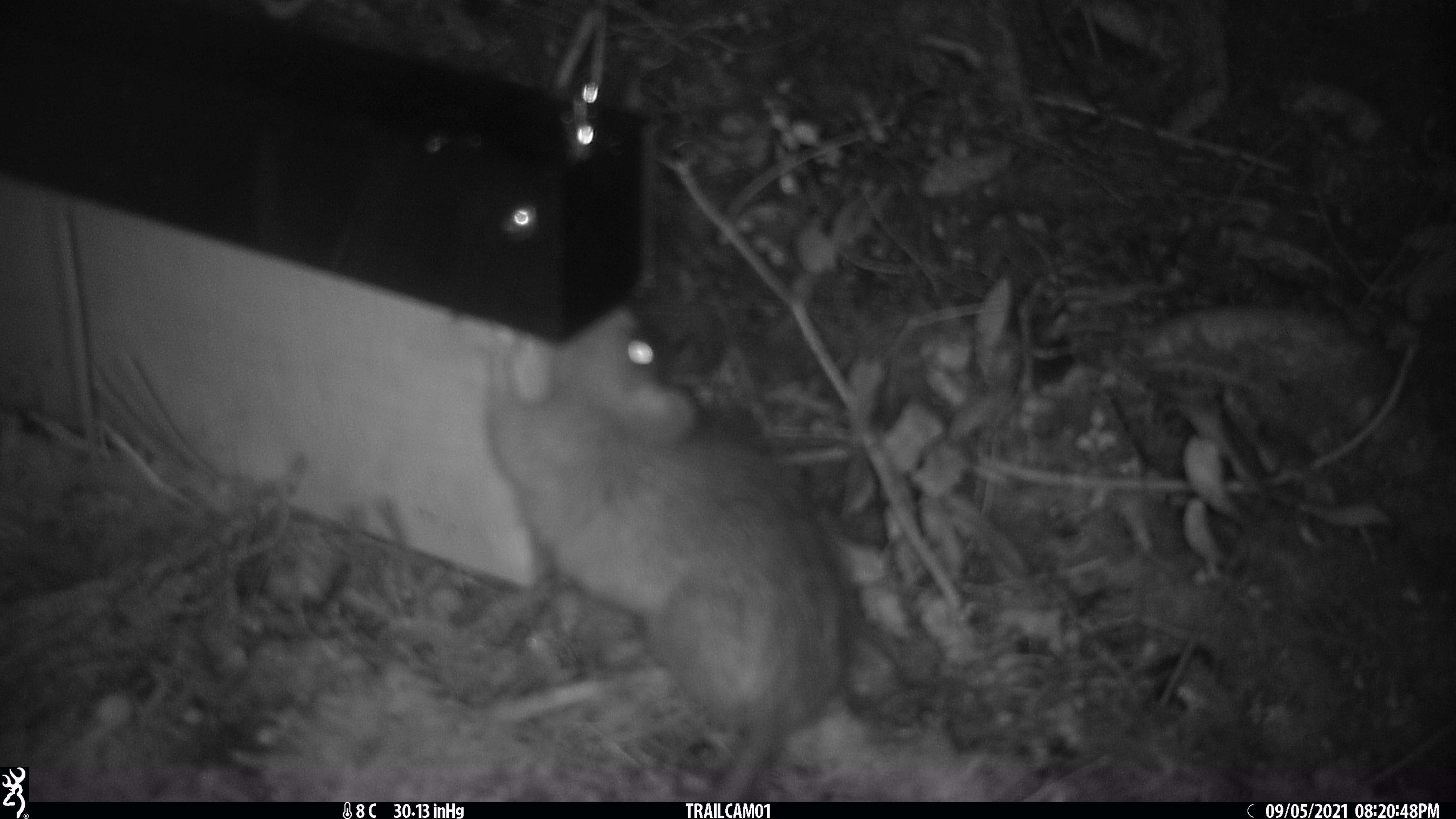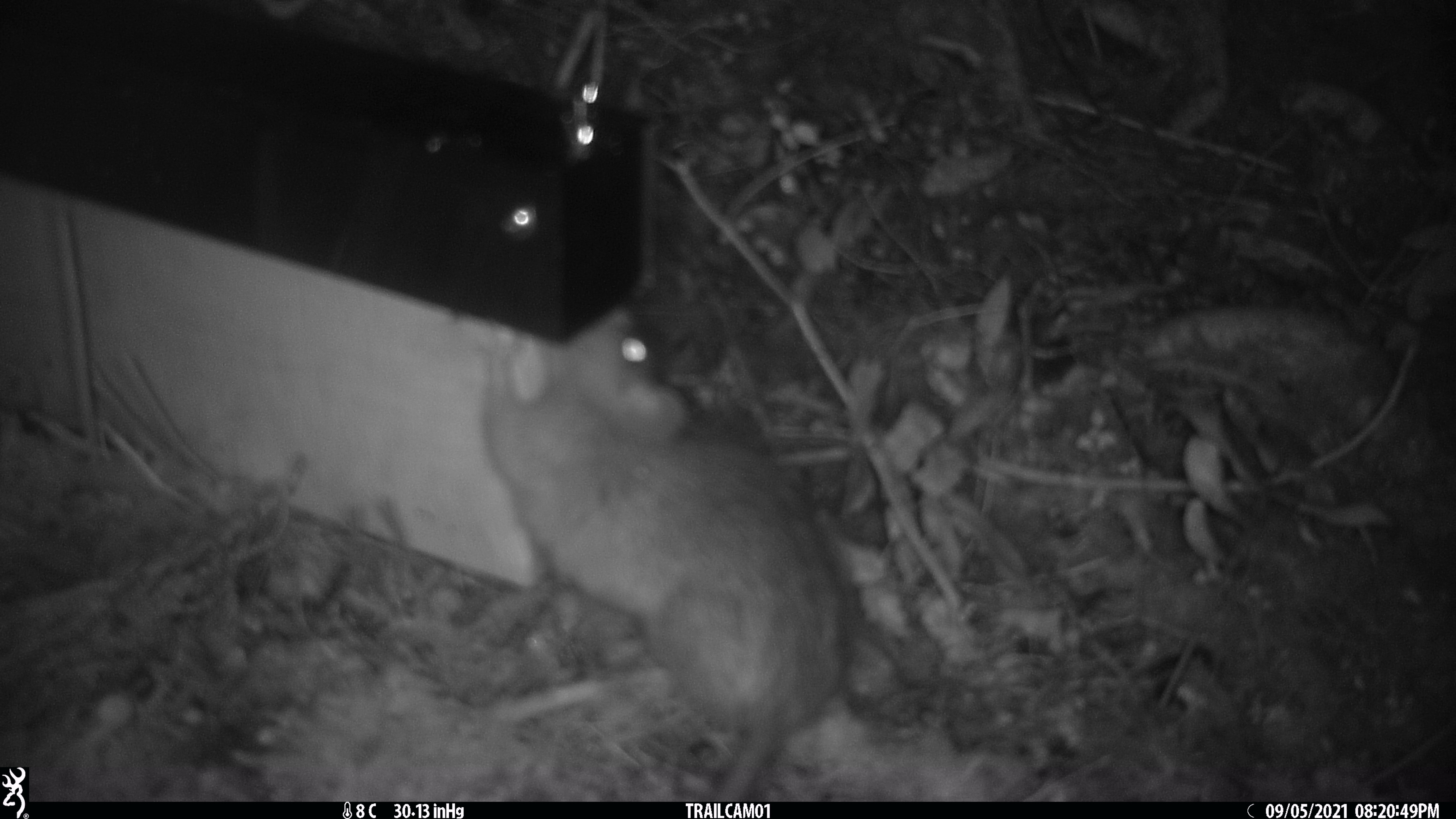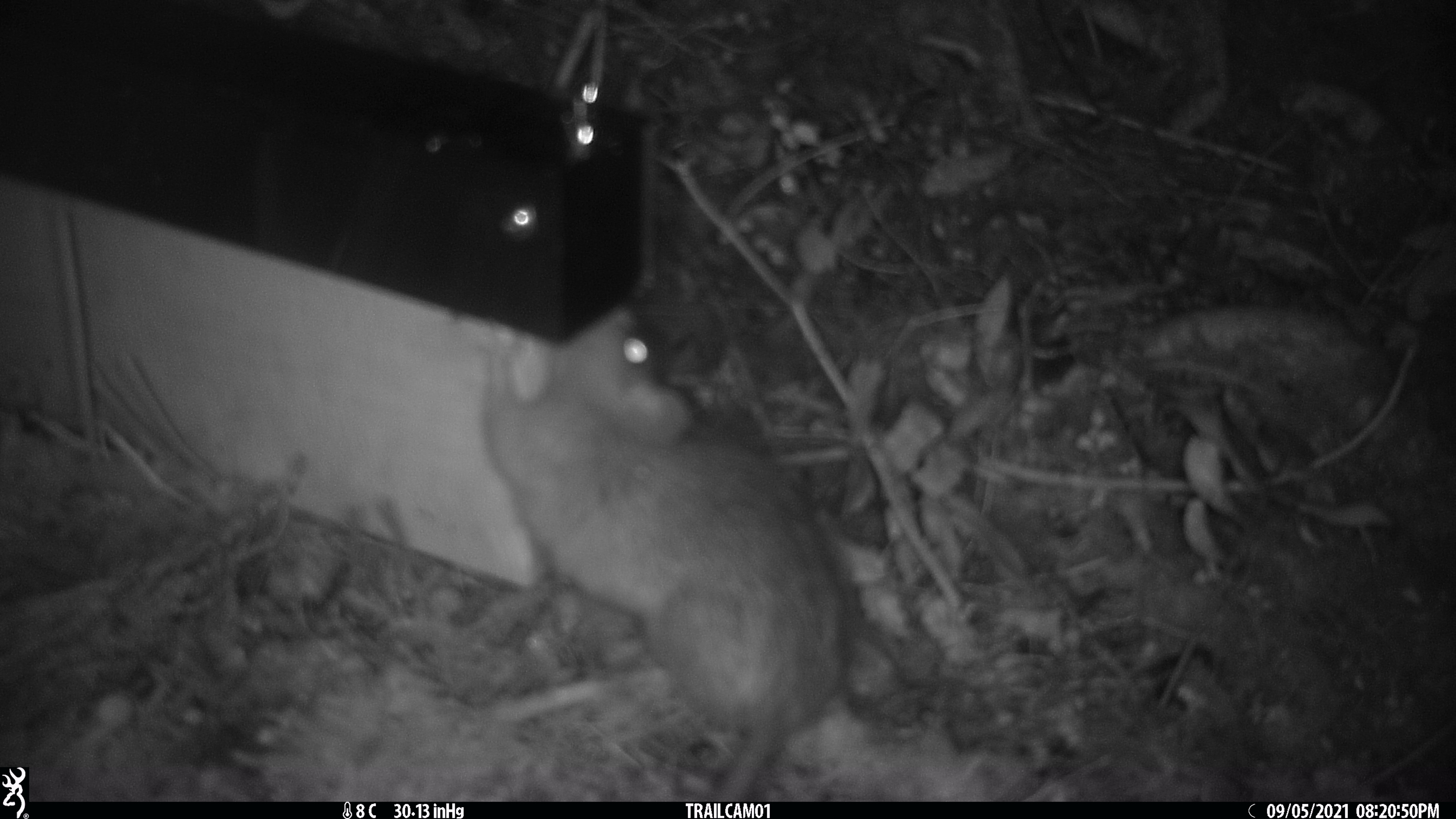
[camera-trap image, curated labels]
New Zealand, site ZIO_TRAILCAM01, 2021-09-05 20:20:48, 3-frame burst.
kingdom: Animalia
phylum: Chordata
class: Mammalia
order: Rodentia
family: Muridae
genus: Rattus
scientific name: Rattus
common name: rat